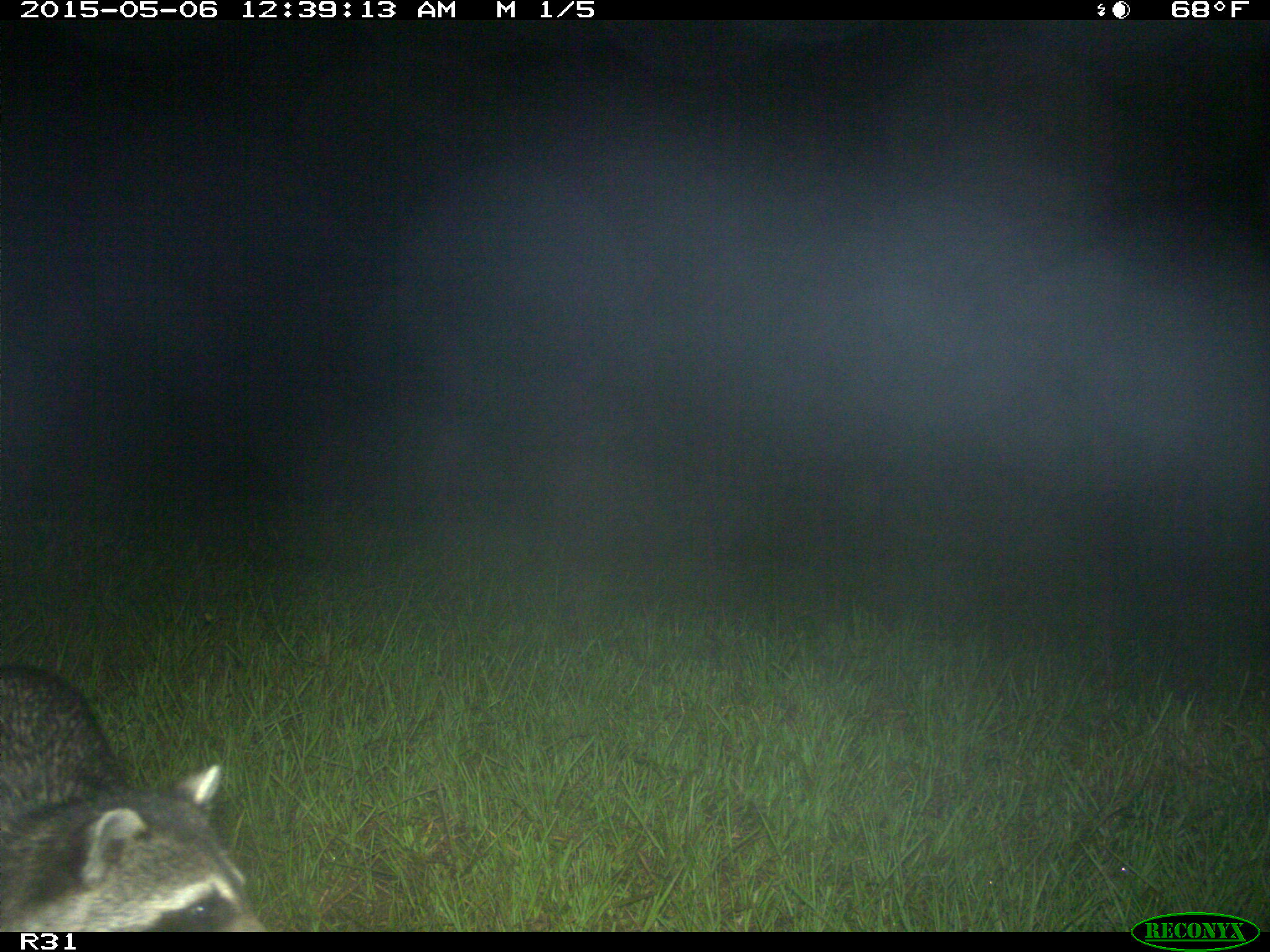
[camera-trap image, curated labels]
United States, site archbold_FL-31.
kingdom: Animalia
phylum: Chordata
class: Mammalia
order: Carnivora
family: Procyonidae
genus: Procyon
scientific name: Procyon lotor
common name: common raccoon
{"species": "Procyon lotor (common raccoon)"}